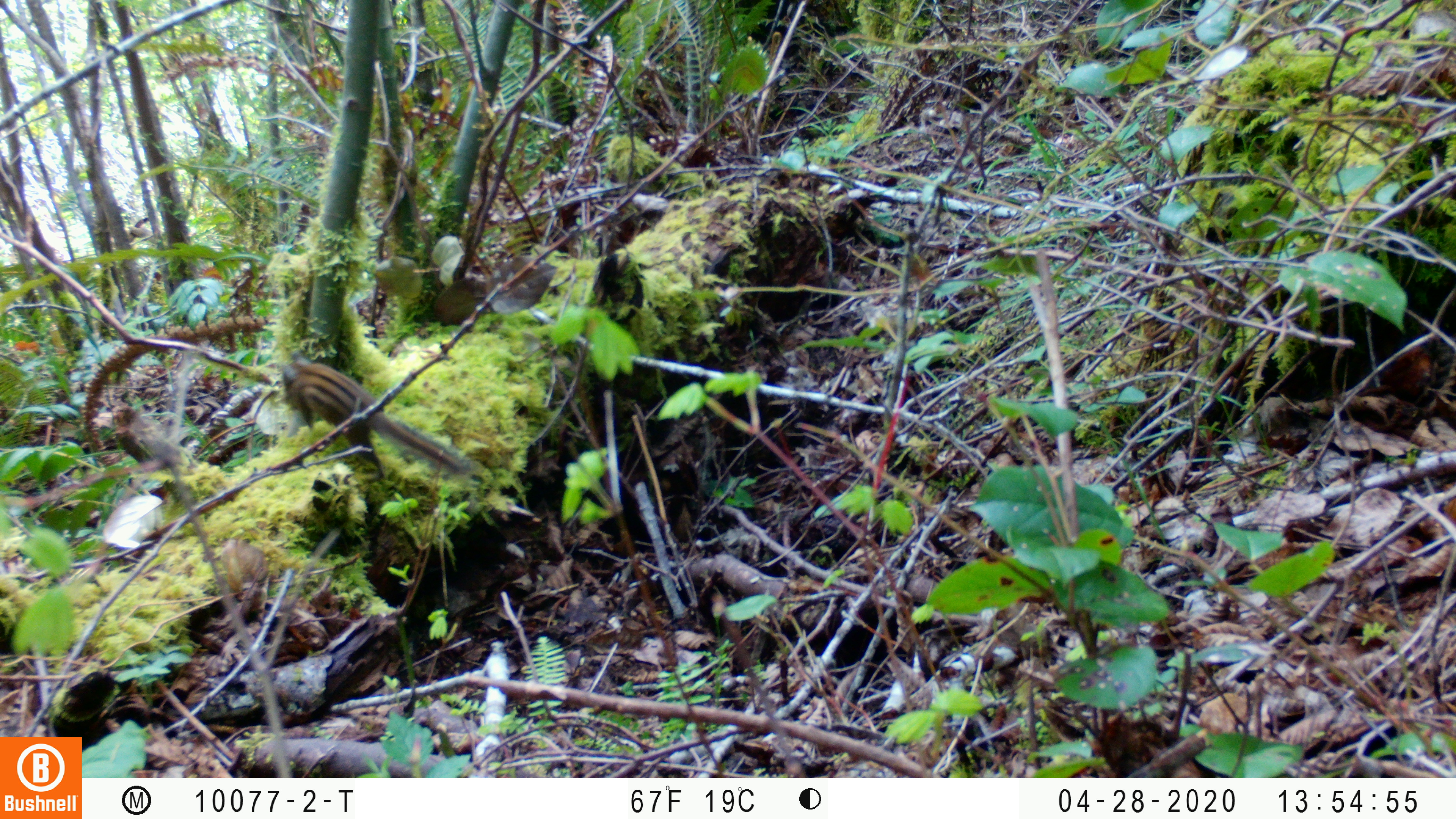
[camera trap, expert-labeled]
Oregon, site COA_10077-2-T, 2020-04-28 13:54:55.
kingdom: Animalia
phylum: Chordata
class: Mammalia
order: Rodentia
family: Sciuridae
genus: Neotamias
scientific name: Neotamias townsendii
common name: townsend's chipmunk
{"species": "townsend's chipmunk (Neotamias townsendii)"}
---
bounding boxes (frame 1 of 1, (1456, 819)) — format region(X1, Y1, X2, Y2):
townsend's chipmunk: region(277, 352, 474, 476)